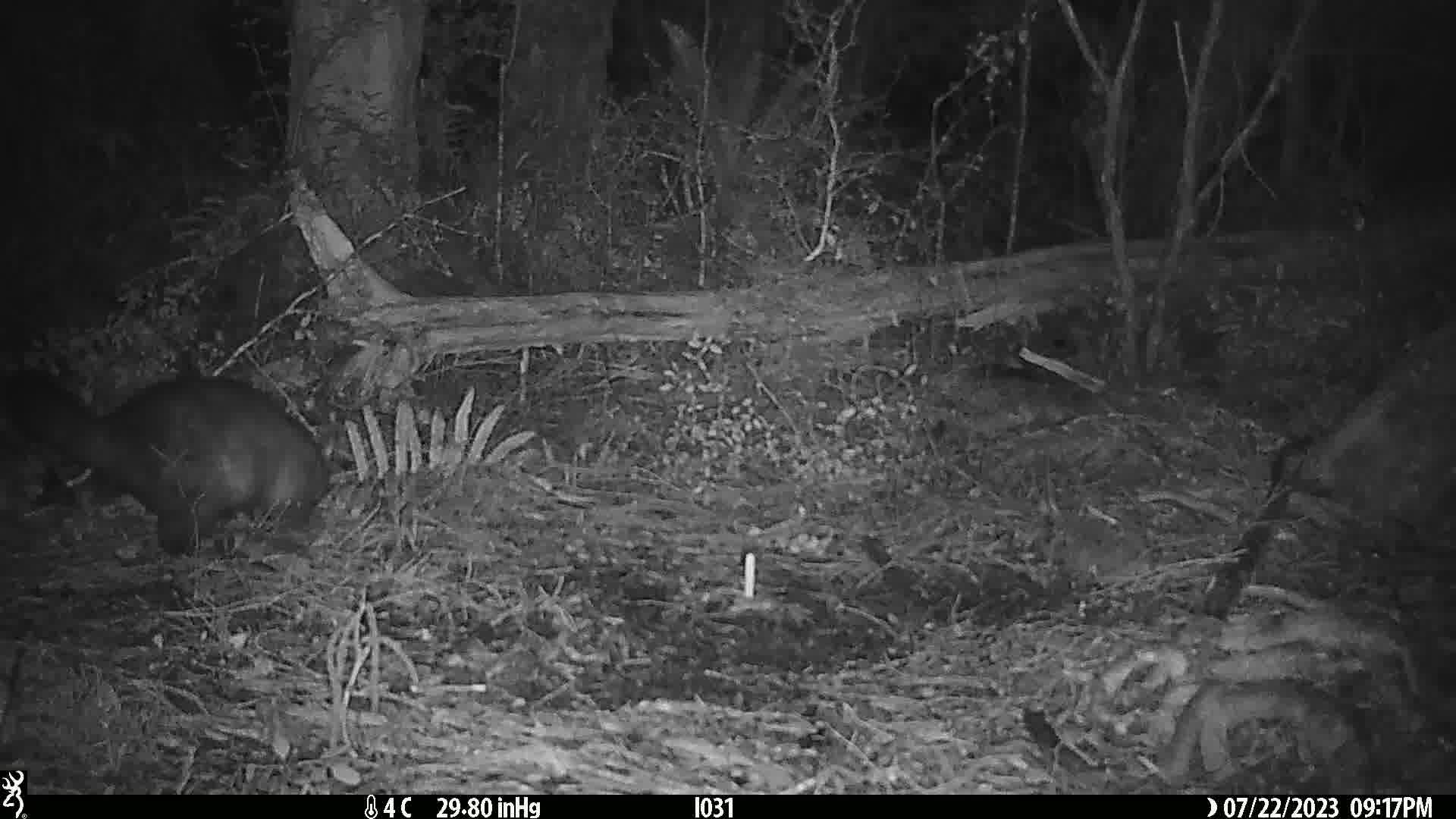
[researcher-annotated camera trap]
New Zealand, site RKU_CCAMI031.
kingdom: Animalia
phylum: Chordata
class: Mammalia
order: Diprotodontia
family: Phalangeridae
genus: Trichosurus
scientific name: Trichosurus vulpecula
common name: common brushtail possum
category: possum